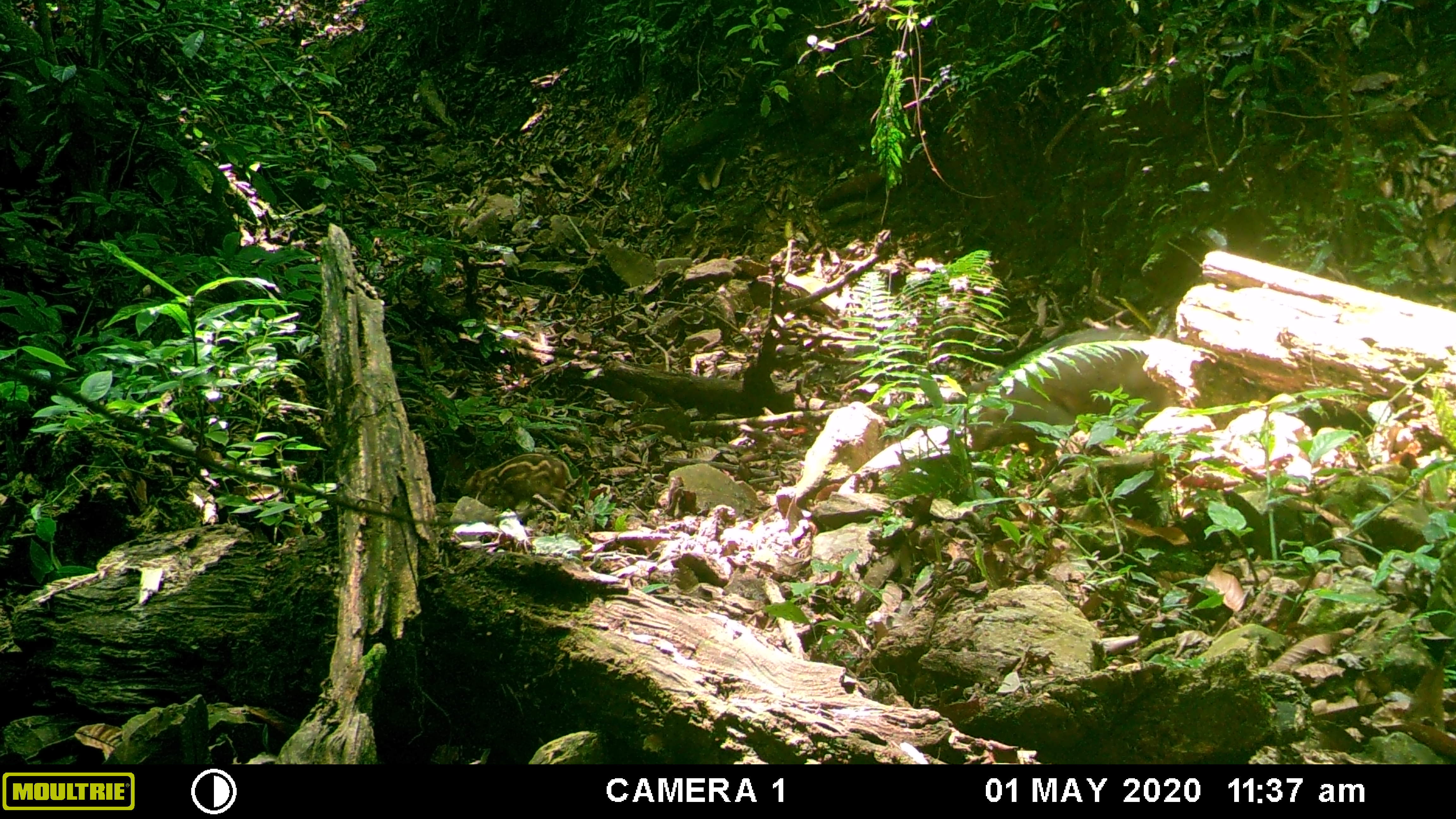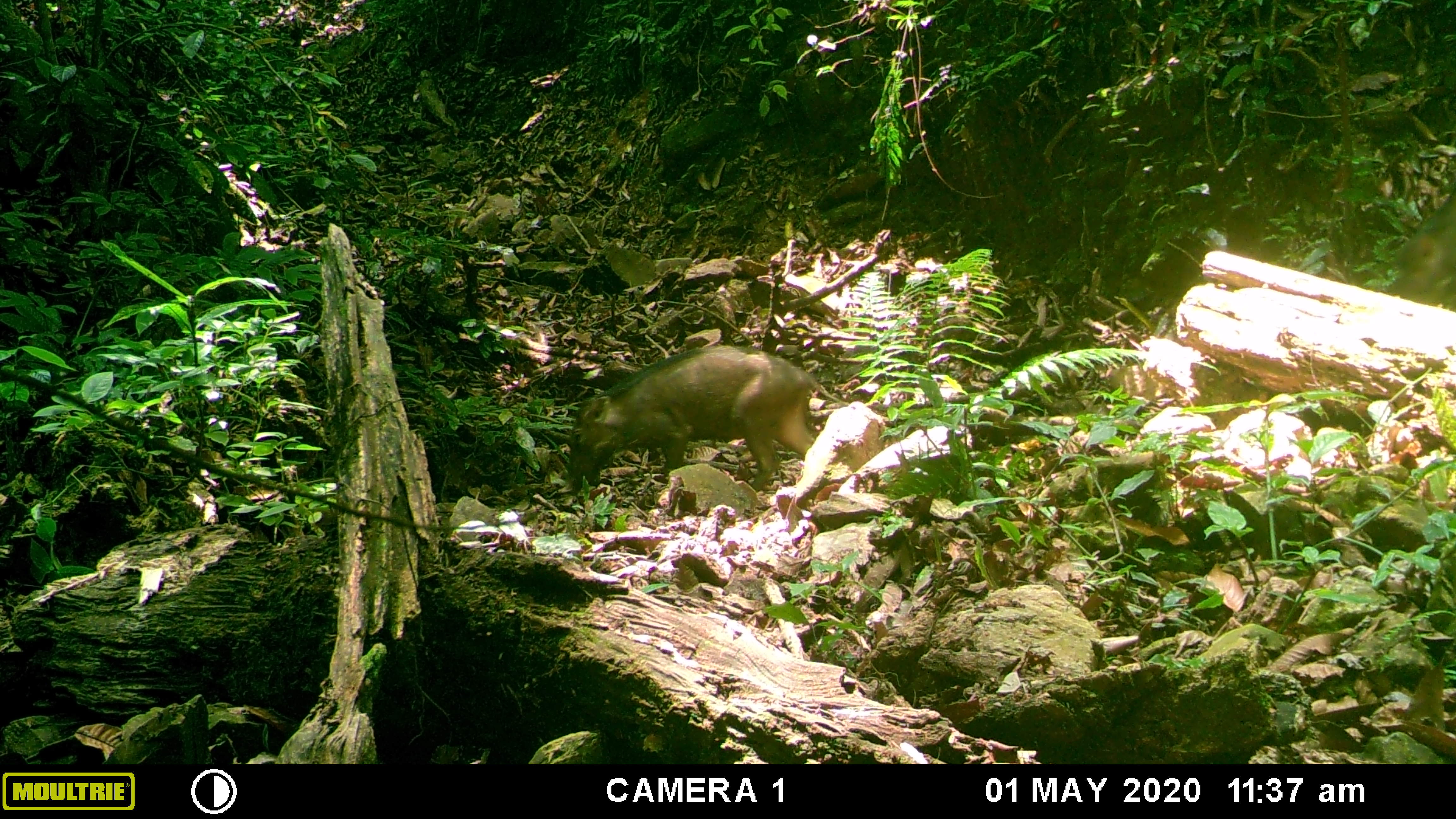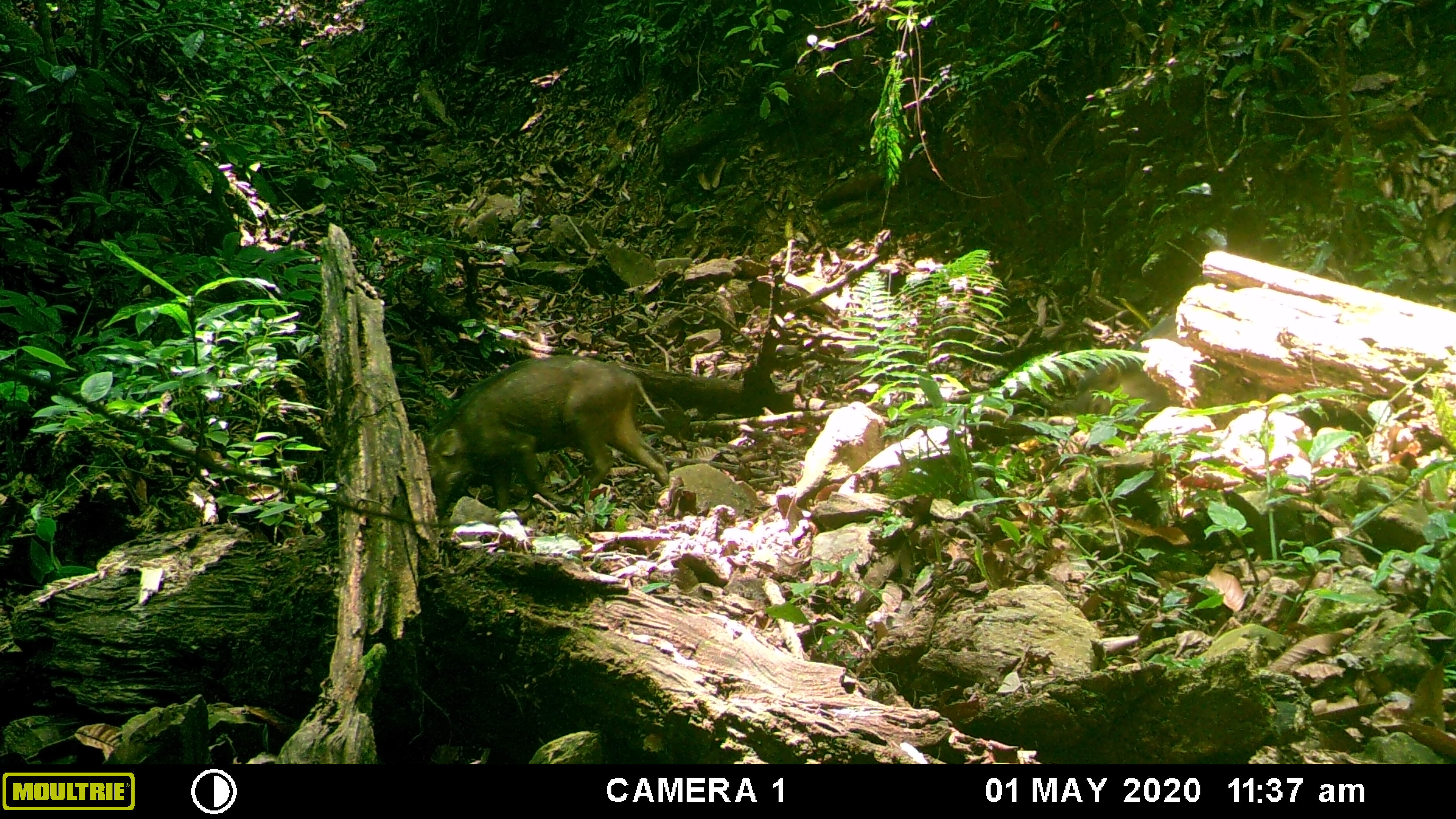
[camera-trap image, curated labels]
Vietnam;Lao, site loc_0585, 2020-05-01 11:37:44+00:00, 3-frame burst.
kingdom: Animalia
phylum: Chordata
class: Mammalia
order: Artiodactyla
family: Suidae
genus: Sus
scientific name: Sus scrofa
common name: eurasian wild pig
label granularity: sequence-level